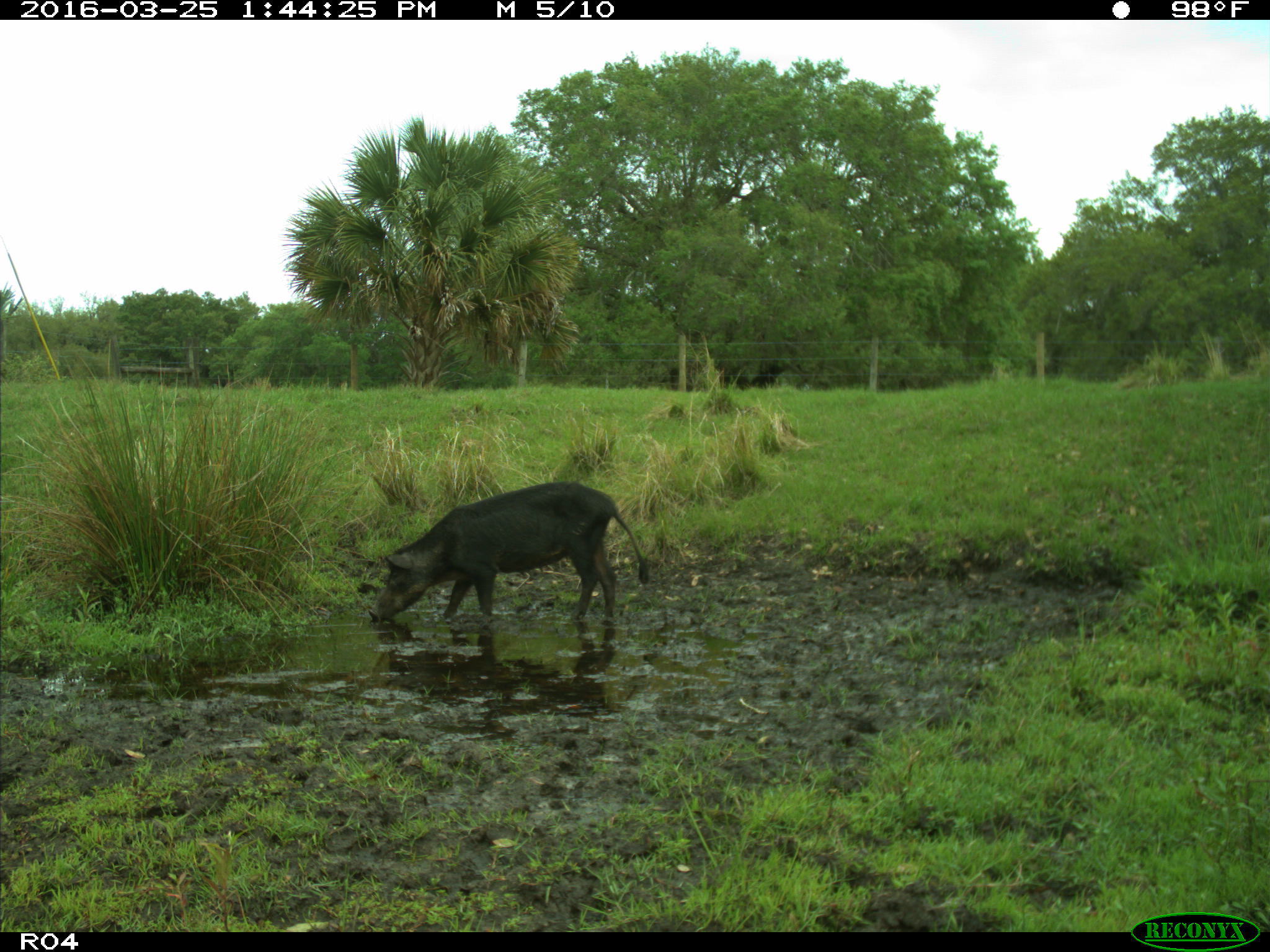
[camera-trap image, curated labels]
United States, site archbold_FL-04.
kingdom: Animalia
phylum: Chordata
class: Mammalia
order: Artiodactyla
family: Suidae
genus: Sus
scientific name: Sus scrofa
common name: wild boar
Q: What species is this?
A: Sus scrofa (wild boar).